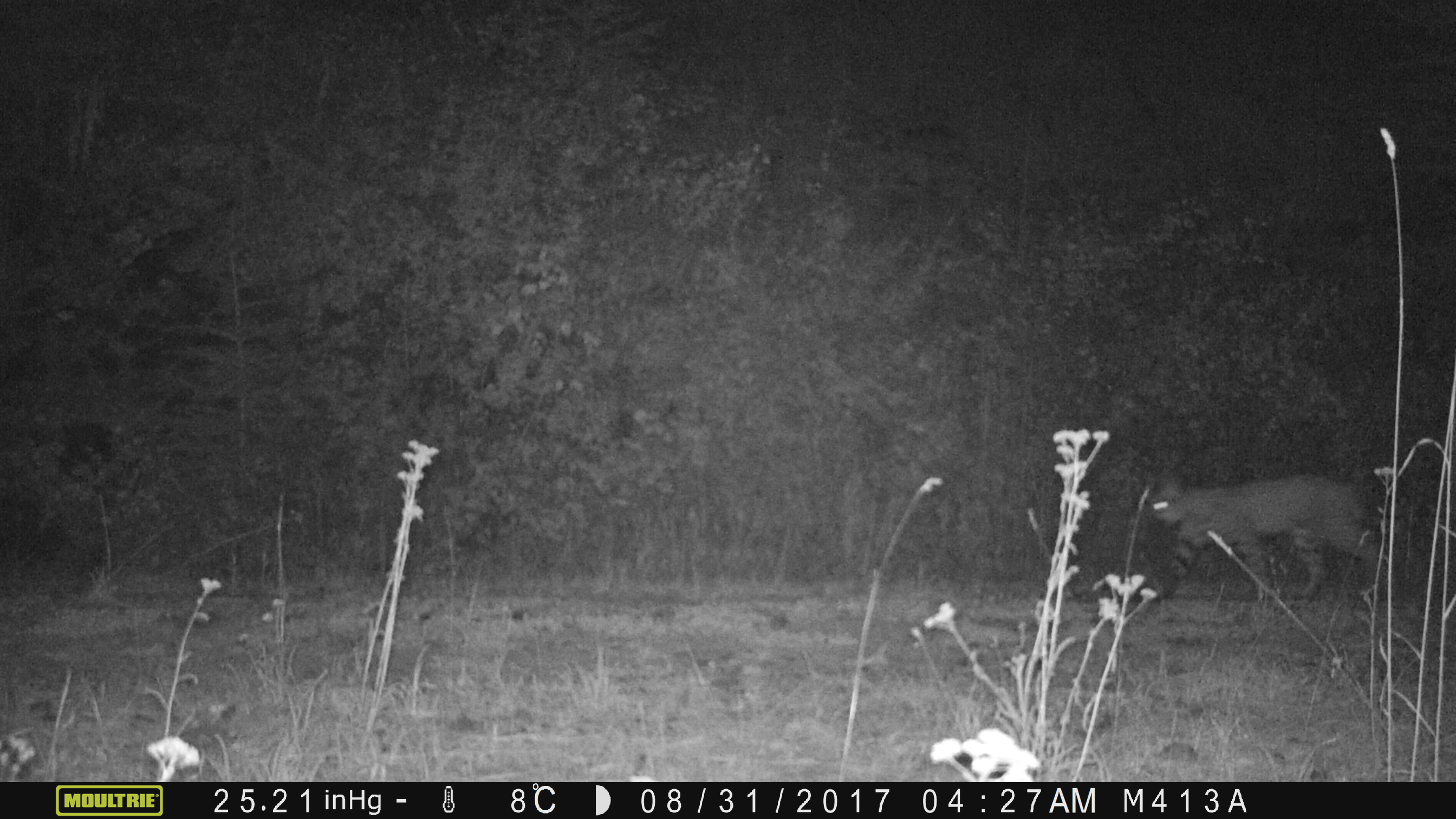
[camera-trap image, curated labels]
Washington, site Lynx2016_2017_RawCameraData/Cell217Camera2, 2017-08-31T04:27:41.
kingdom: Animalia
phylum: Chordata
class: Mammalia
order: Carnivora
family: Felidae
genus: Lynx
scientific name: Lynx rufus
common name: bobcat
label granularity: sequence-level